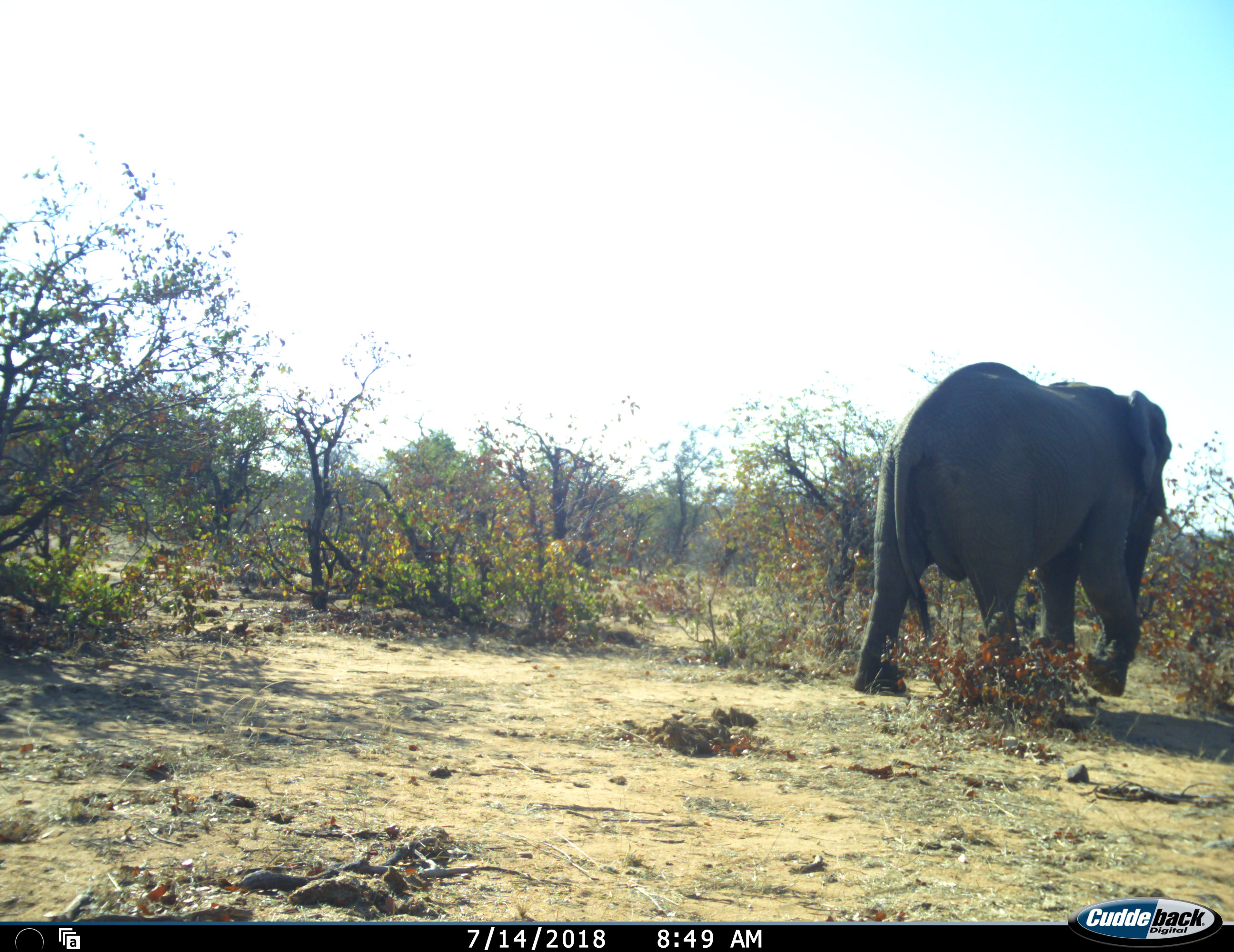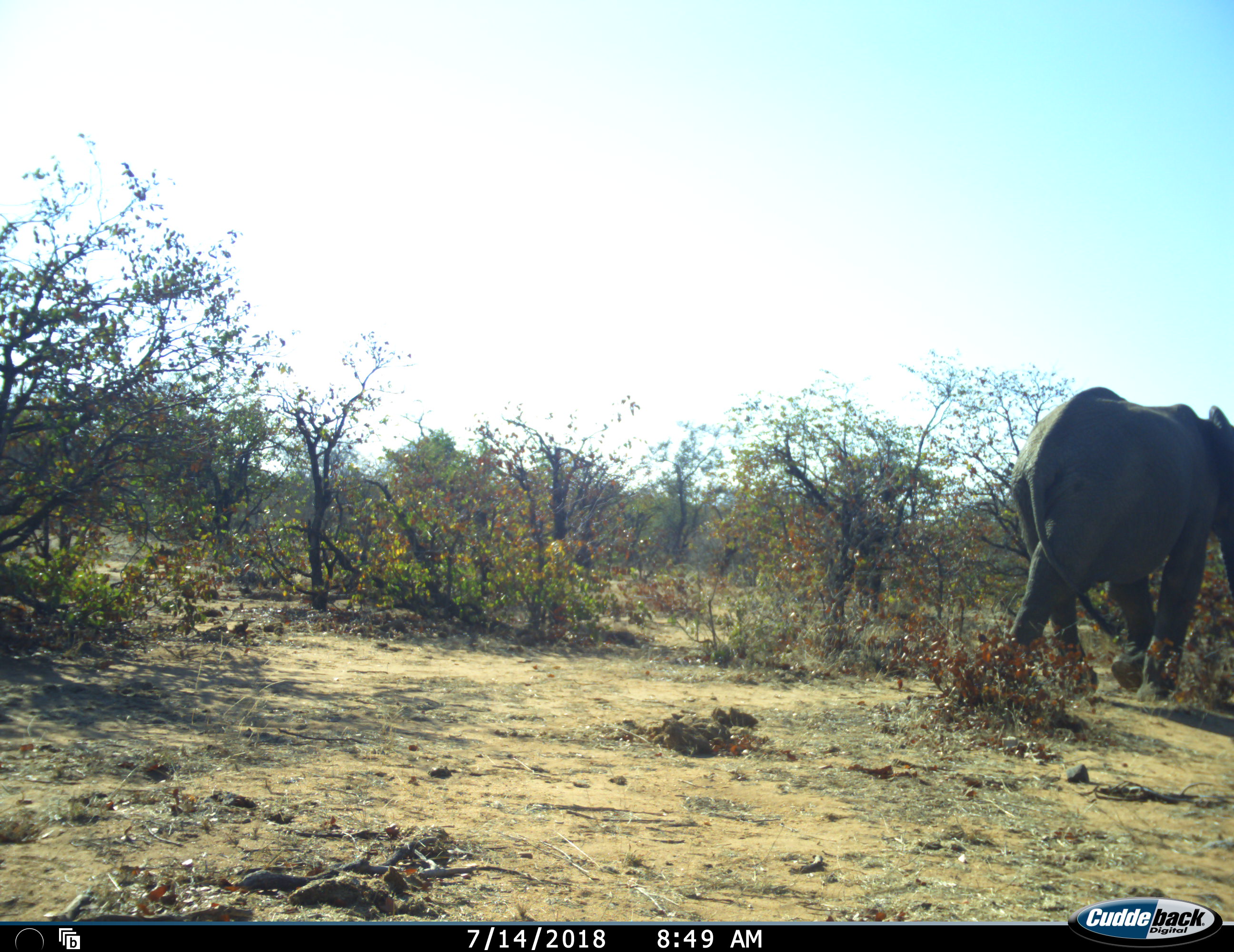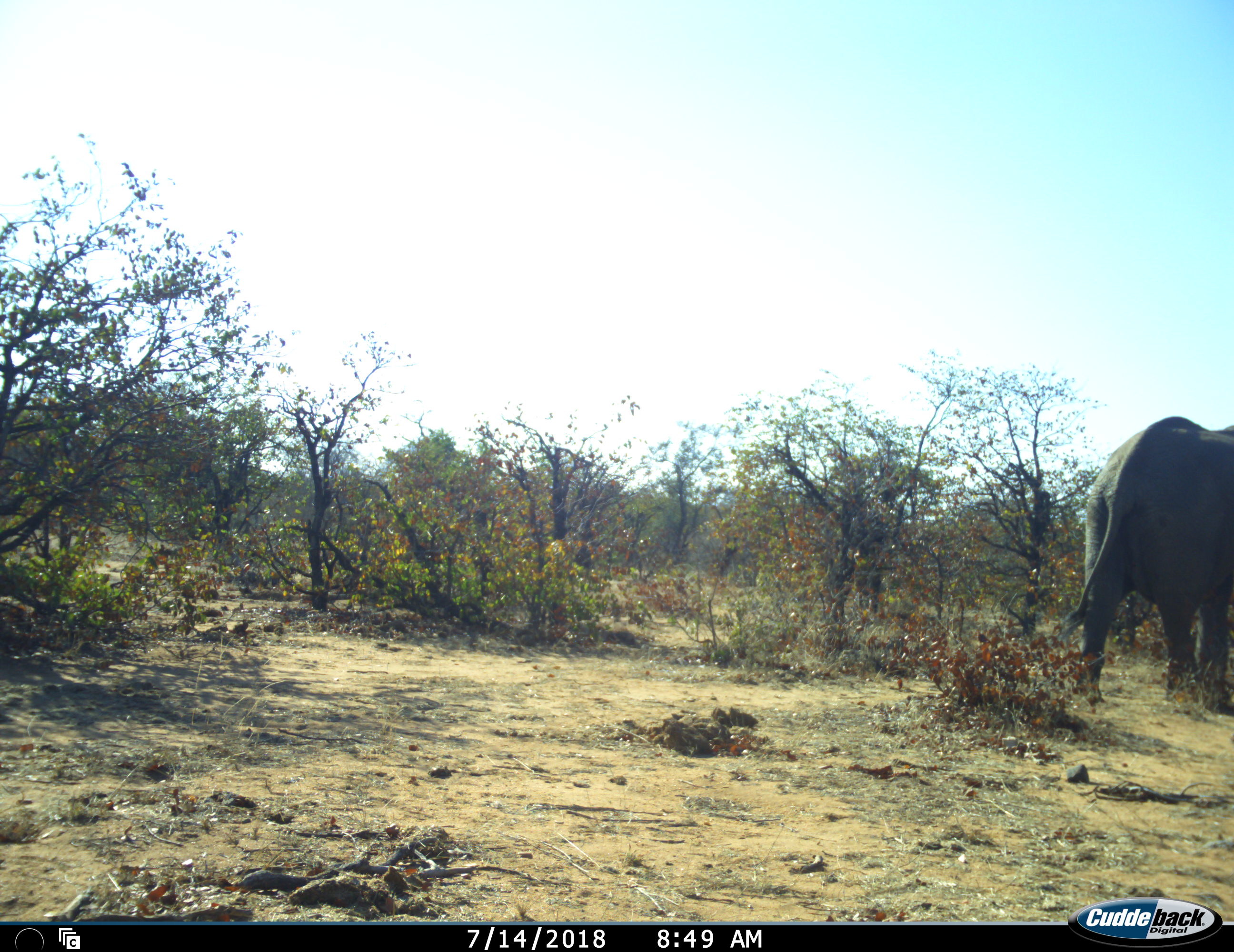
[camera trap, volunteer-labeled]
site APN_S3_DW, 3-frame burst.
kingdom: Animalia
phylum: Chordata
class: Mammalia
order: Proboscidea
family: Elephantidae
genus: Loxodonta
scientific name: Loxodonta africana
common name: african bush elephant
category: elephant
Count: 1.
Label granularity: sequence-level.